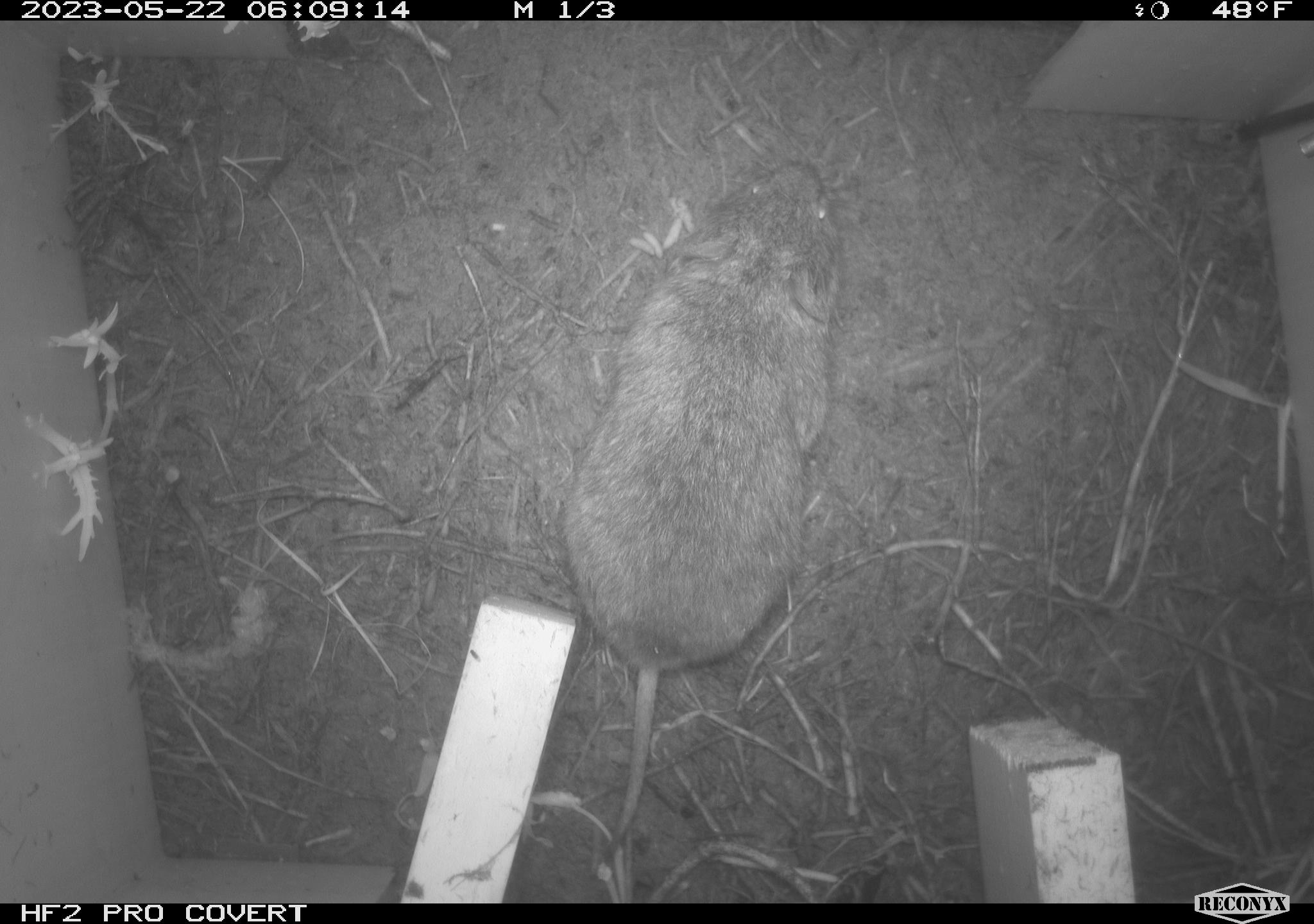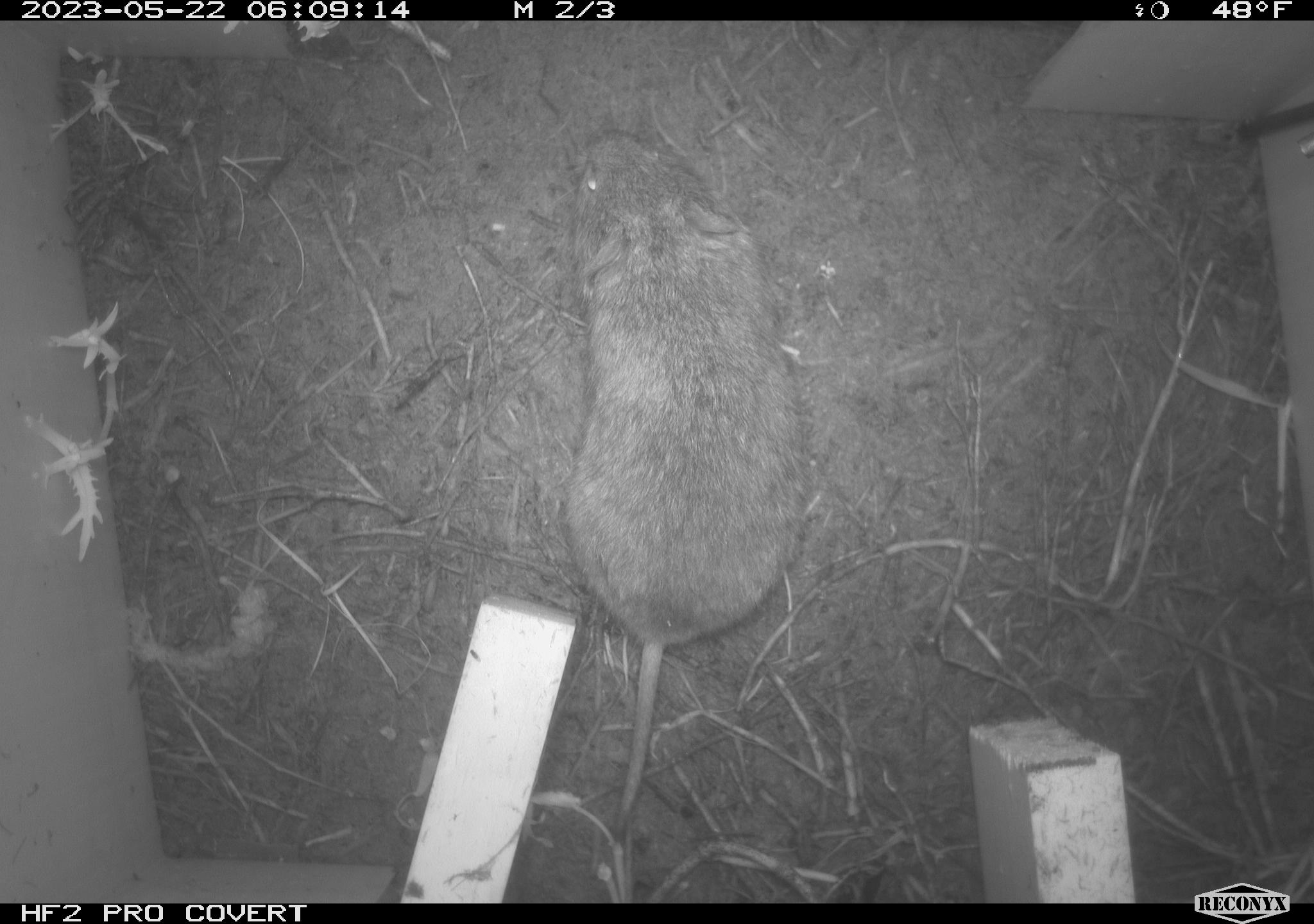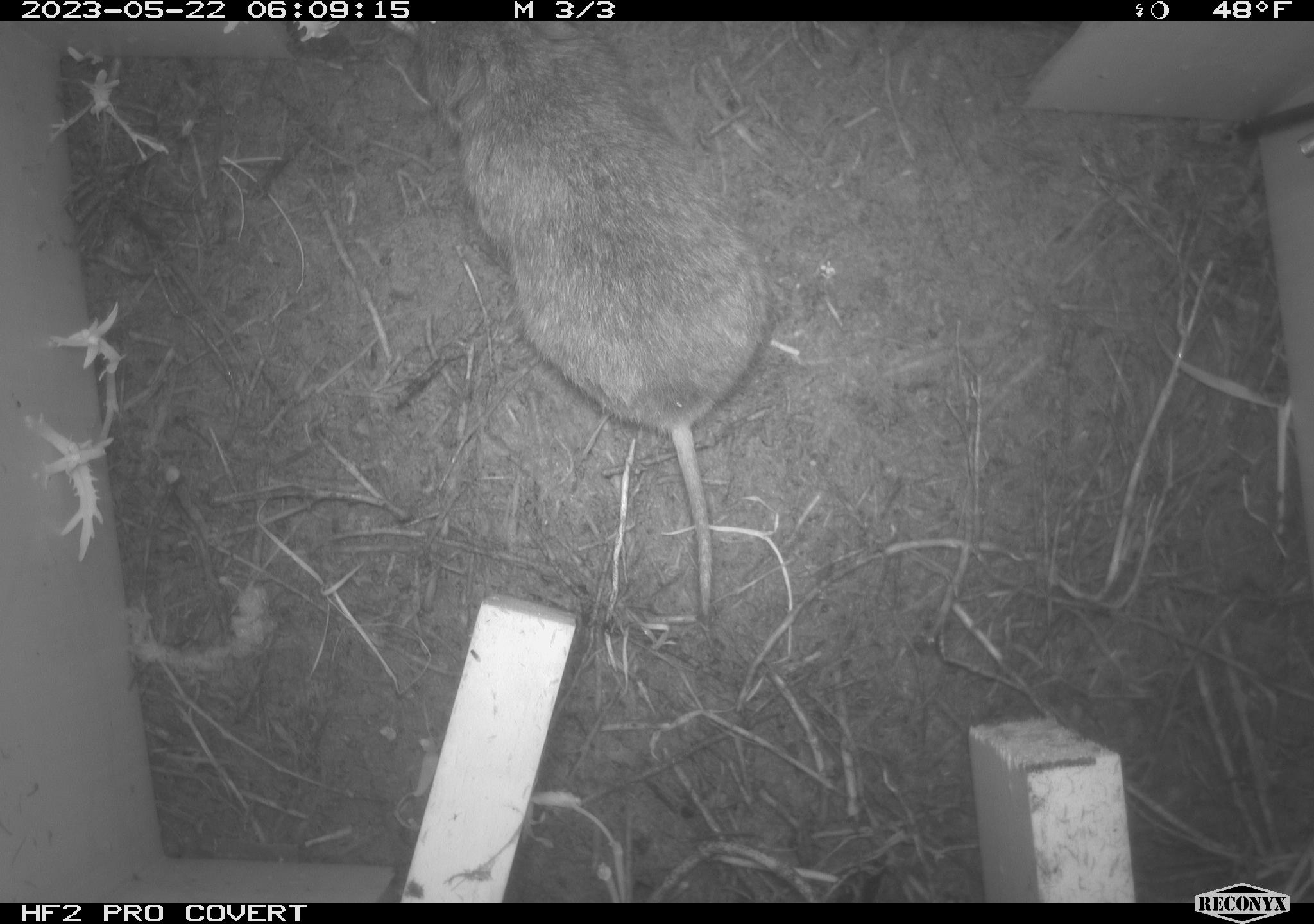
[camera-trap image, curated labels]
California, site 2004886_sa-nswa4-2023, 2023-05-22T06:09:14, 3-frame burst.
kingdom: Animalia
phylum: Chordata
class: Mammalia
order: Rodentia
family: Cricetidae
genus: Microtus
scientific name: Microtus californicus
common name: california vole